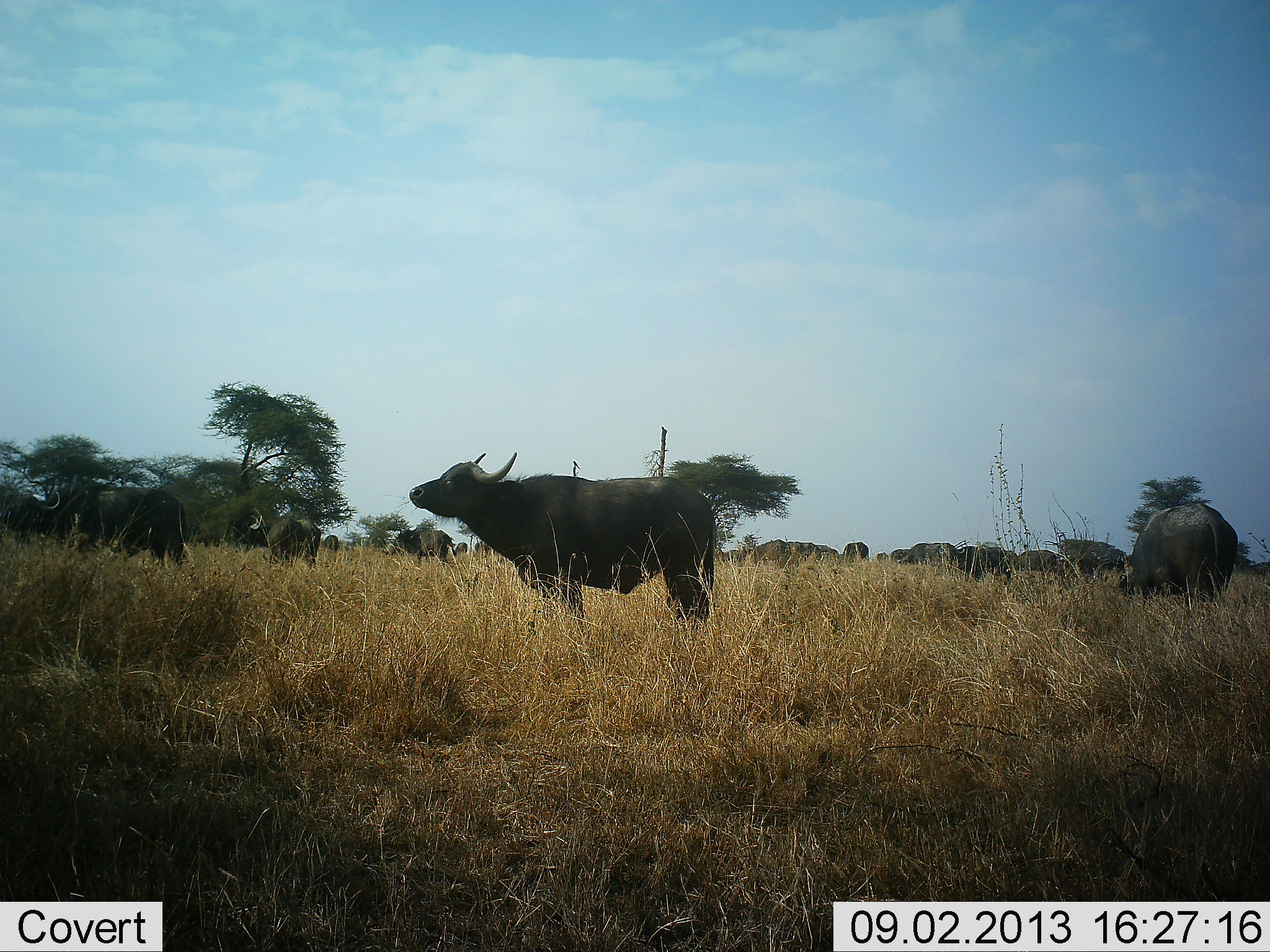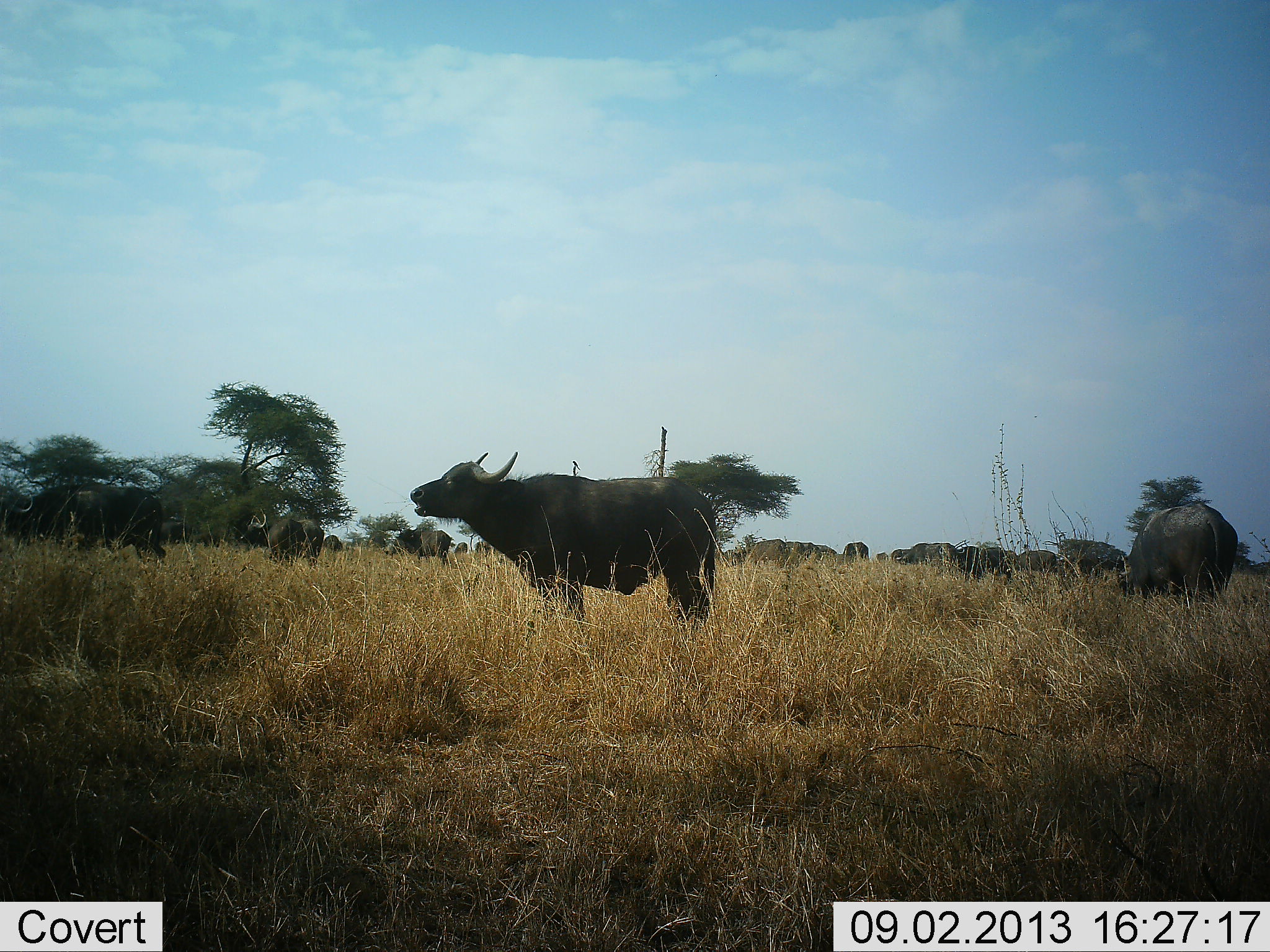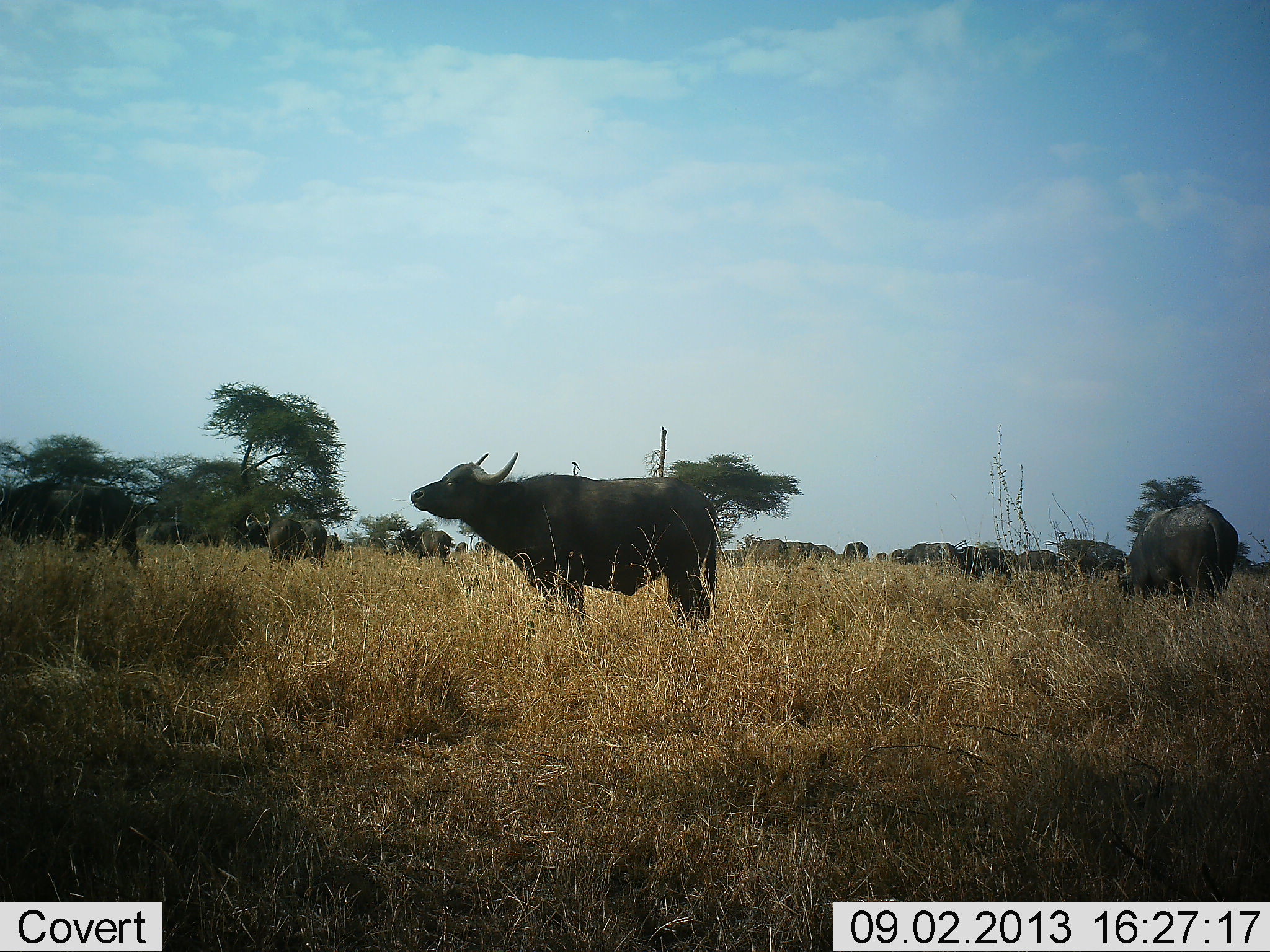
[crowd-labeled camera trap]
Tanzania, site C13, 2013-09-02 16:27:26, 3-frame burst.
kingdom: Animalia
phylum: Chordata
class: Mammalia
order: Artiodactyla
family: Bovidae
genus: Syncerus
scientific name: Syncerus caffer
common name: cape buffalo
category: buffalo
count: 11-50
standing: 77%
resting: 5%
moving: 41%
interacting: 14%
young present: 5%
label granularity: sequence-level